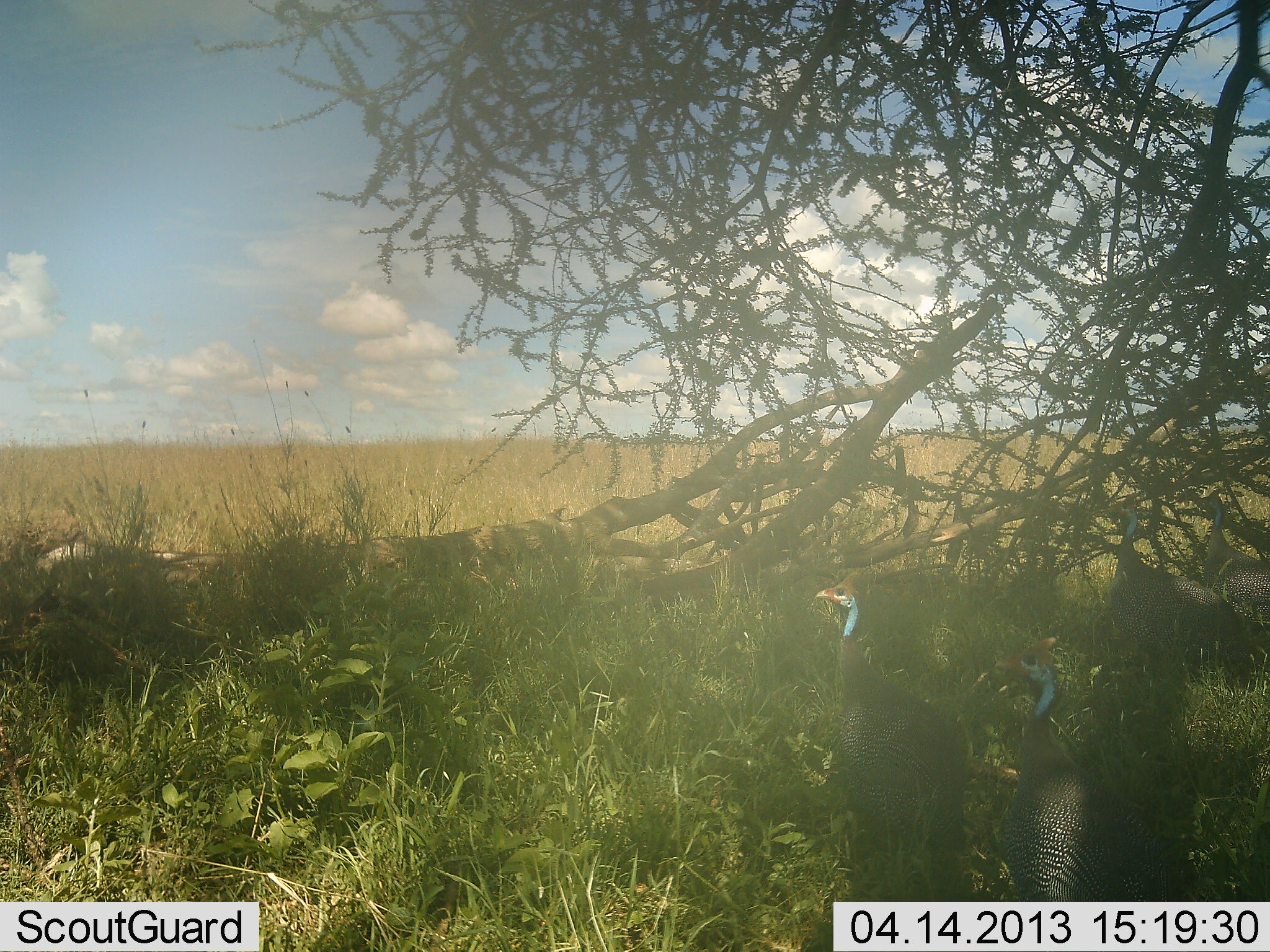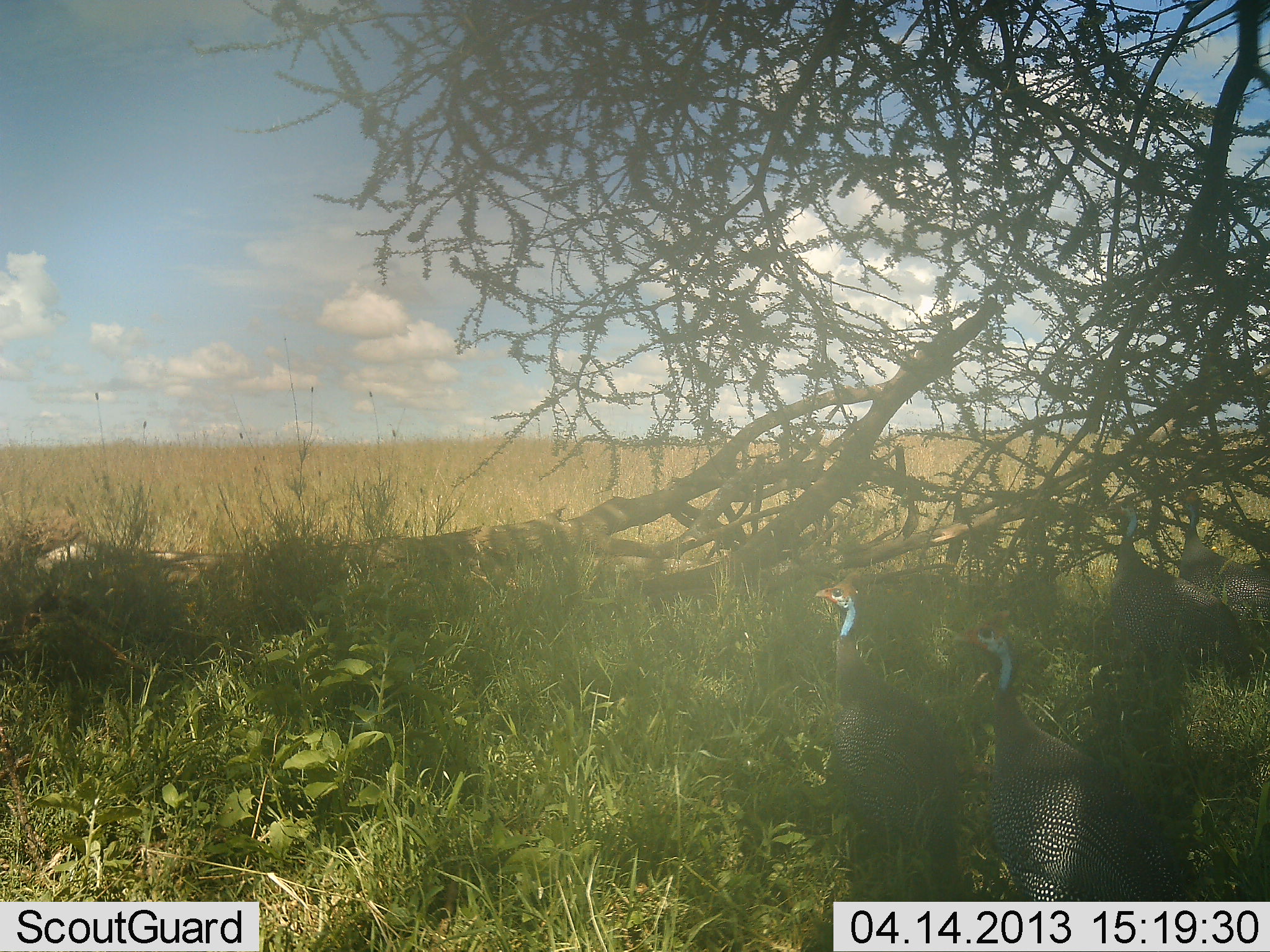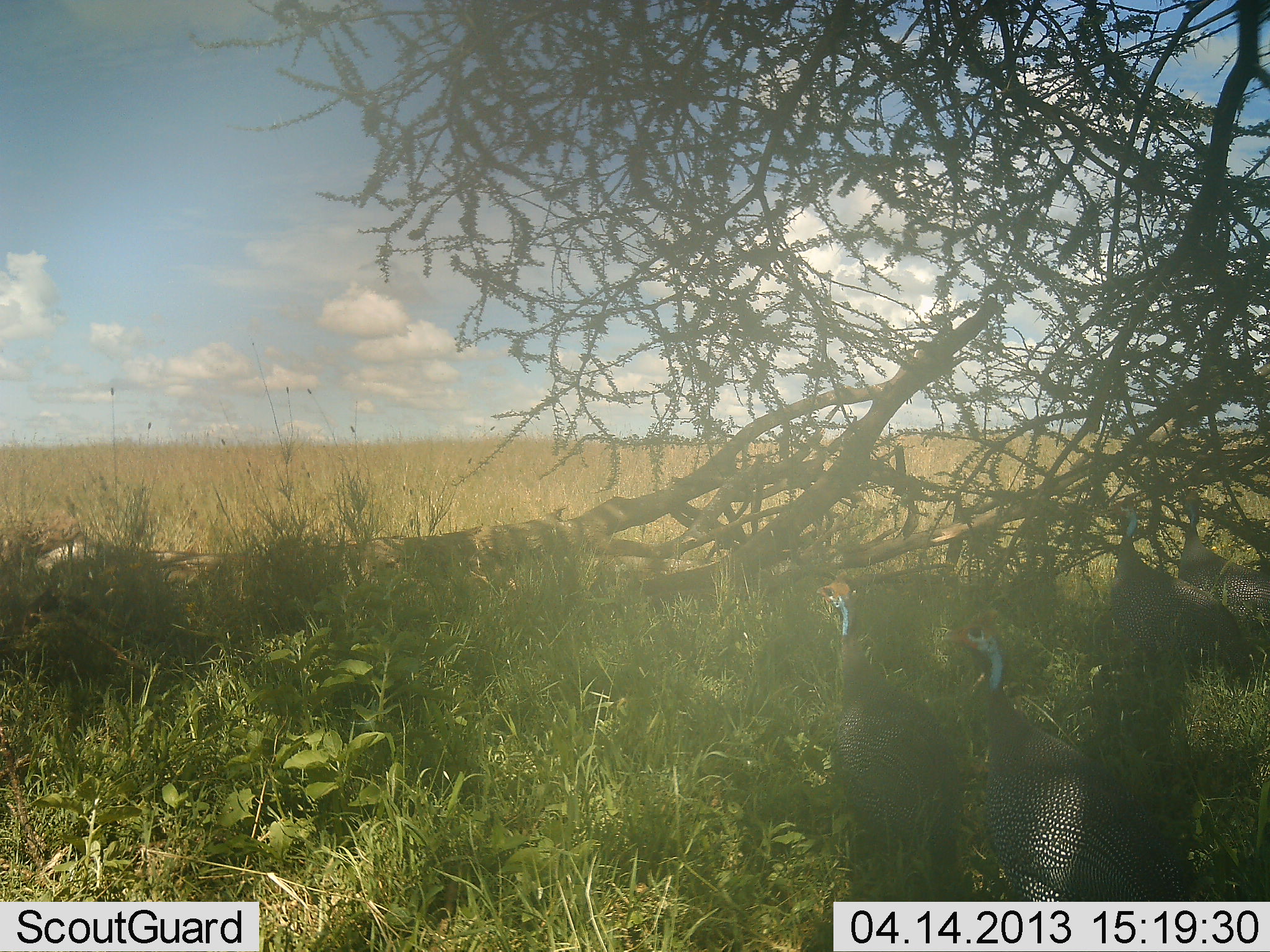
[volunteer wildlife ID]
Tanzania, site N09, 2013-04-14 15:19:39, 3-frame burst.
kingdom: Animalia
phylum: Chordata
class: Aves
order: Galliformes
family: Numididae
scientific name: Numididae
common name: guinea fowl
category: guineafowl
Guineafowl (guinea fowl) (Numididae), count 4. Behavior (volunteer vote fractions): standing 89%, resting 4%, moving 11%, interacting 0%. Young present (vote fraction): 0%. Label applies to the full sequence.